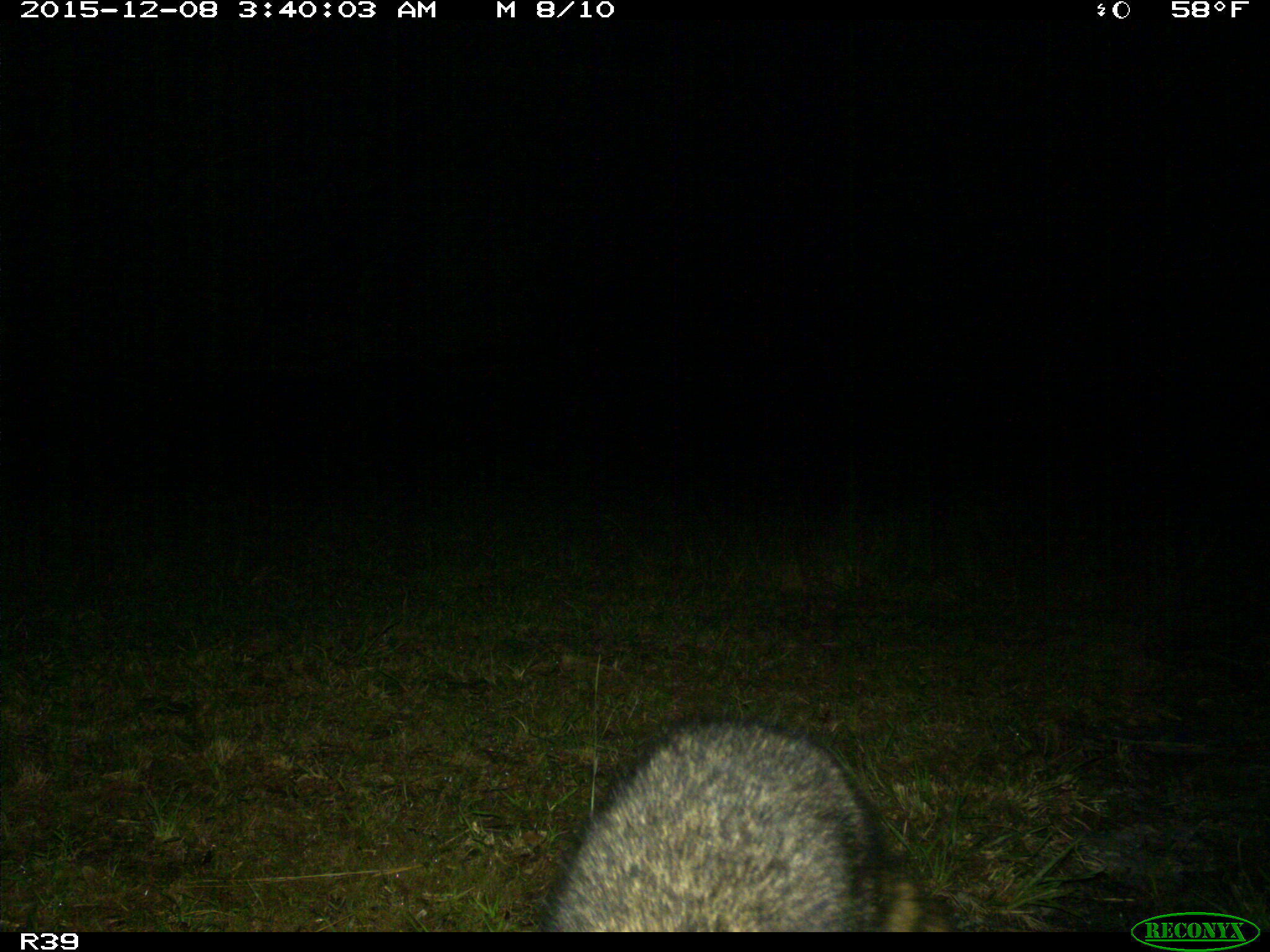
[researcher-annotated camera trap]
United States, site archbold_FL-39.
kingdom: Animalia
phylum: Chordata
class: Mammalia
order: Carnivora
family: Procyonidae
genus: Procyon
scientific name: Procyon lotor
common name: common raccoon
Procyon lotor (common raccoon).